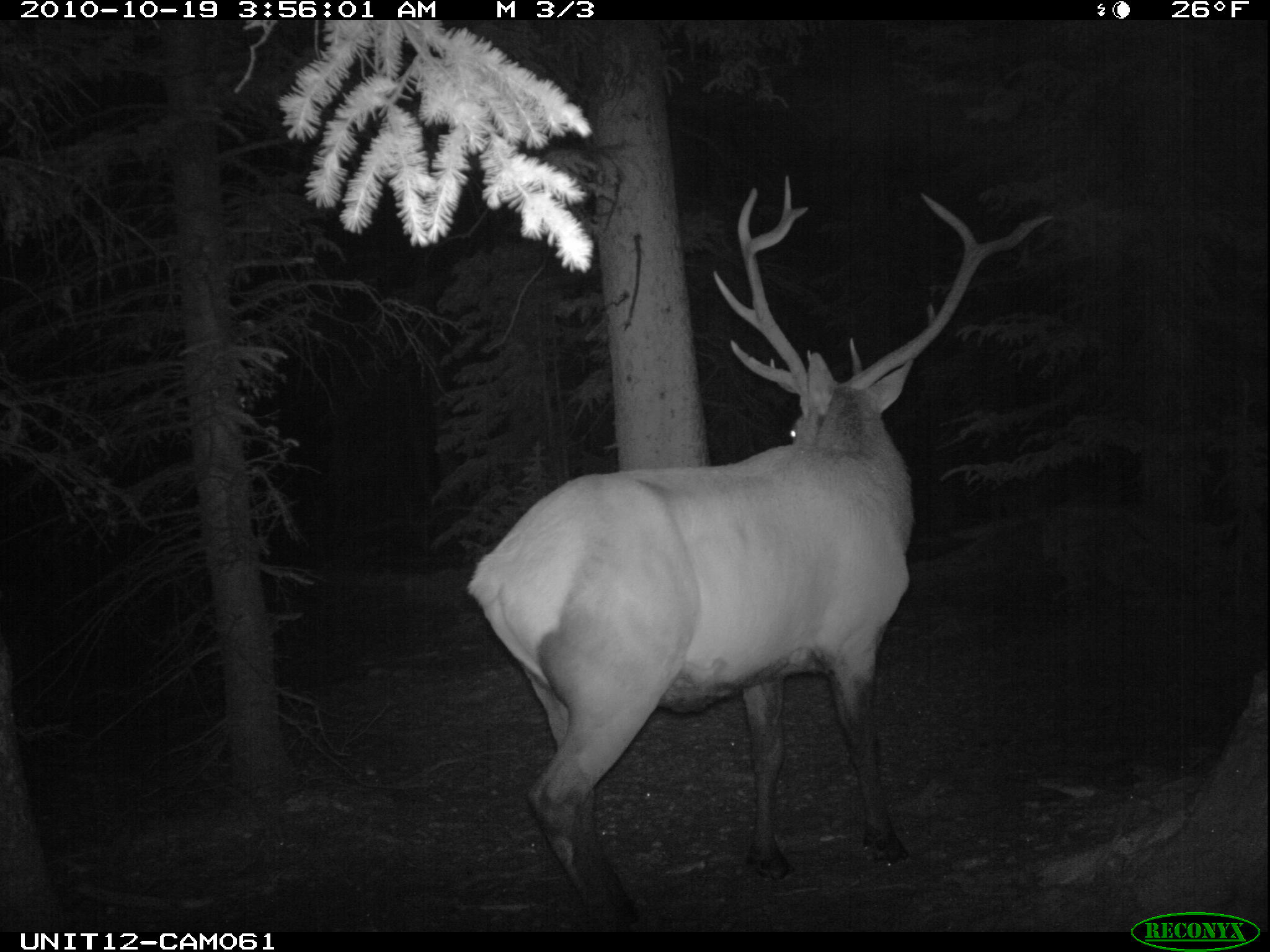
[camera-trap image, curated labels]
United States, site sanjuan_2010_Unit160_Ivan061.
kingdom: Animalia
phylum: Chordata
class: Mammalia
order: Artiodactyla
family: Cervidae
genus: Cervus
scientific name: Cervus elaphus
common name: red deer